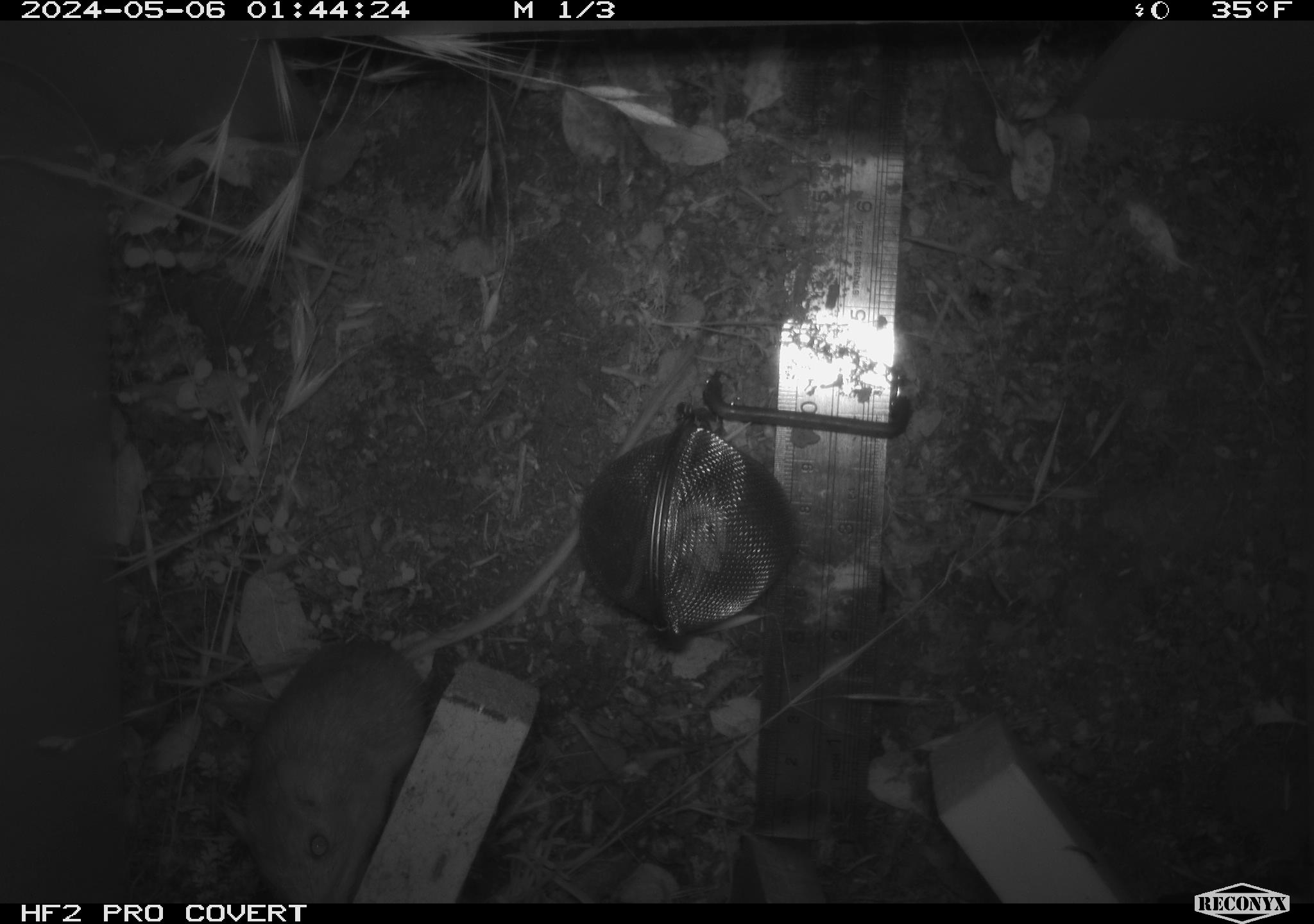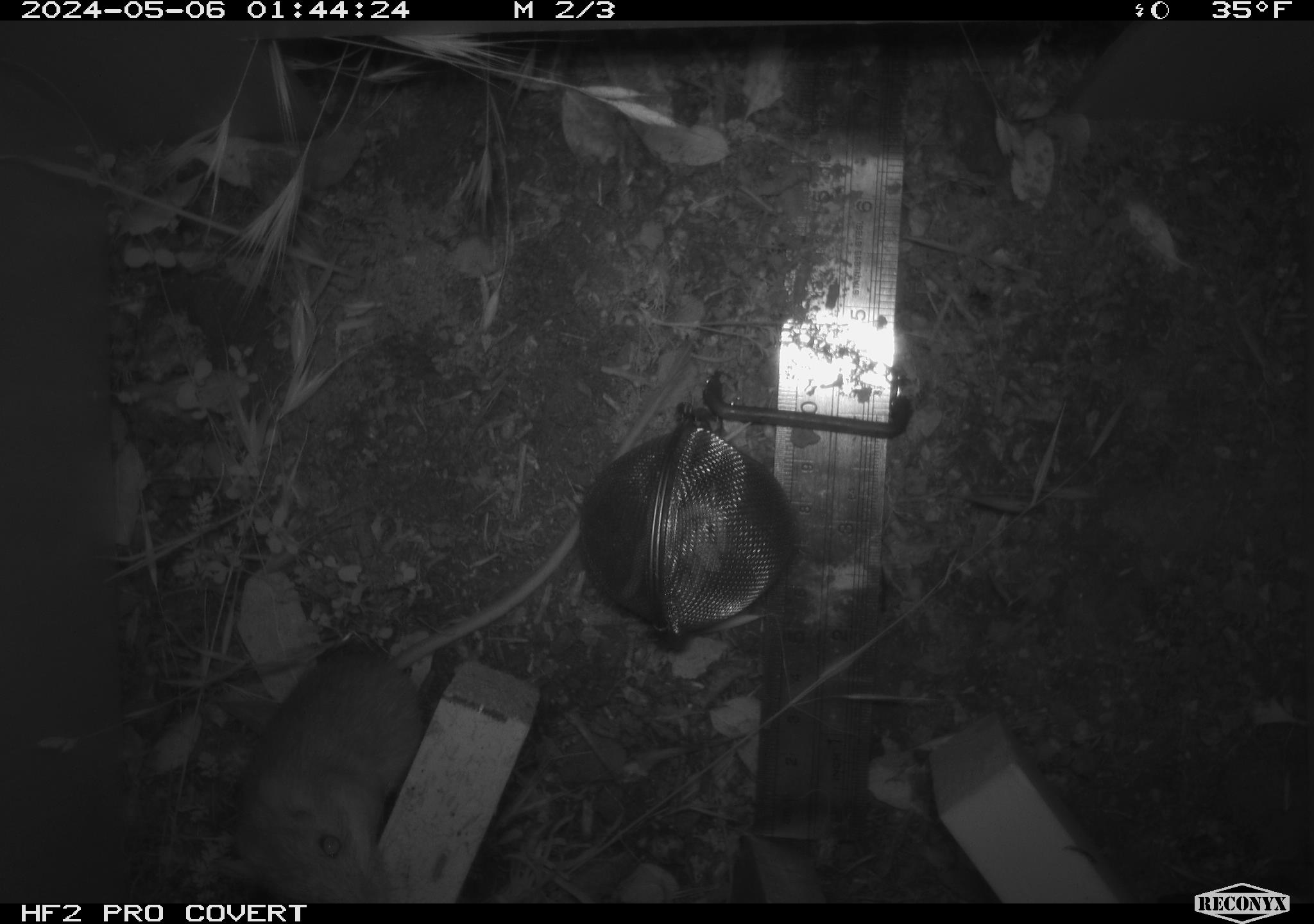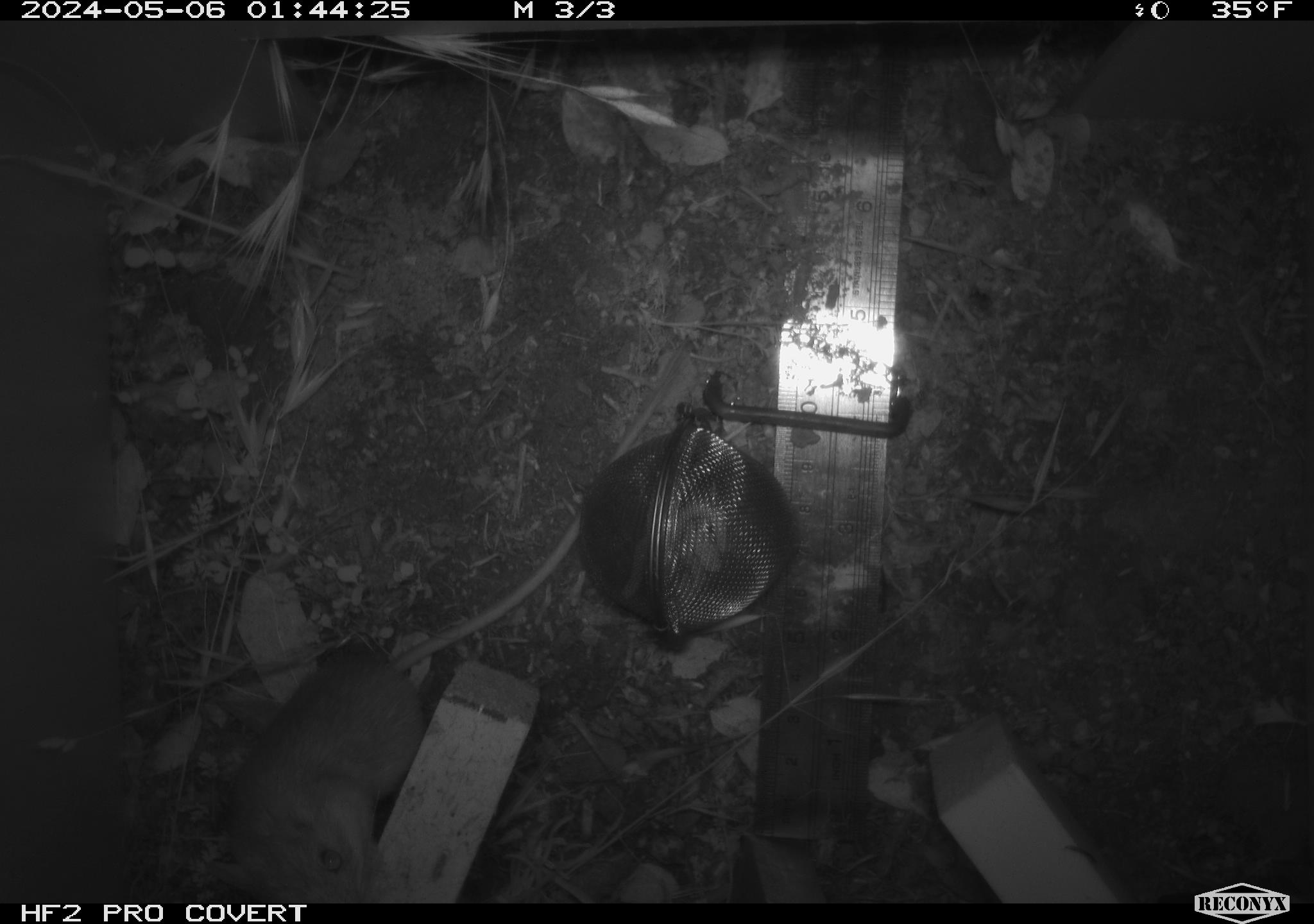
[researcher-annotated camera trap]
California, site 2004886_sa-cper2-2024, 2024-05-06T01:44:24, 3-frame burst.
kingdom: Animalia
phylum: Chordata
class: Mammalia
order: Rodentia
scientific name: Rodentia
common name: rodent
Rodent (Rodentia).